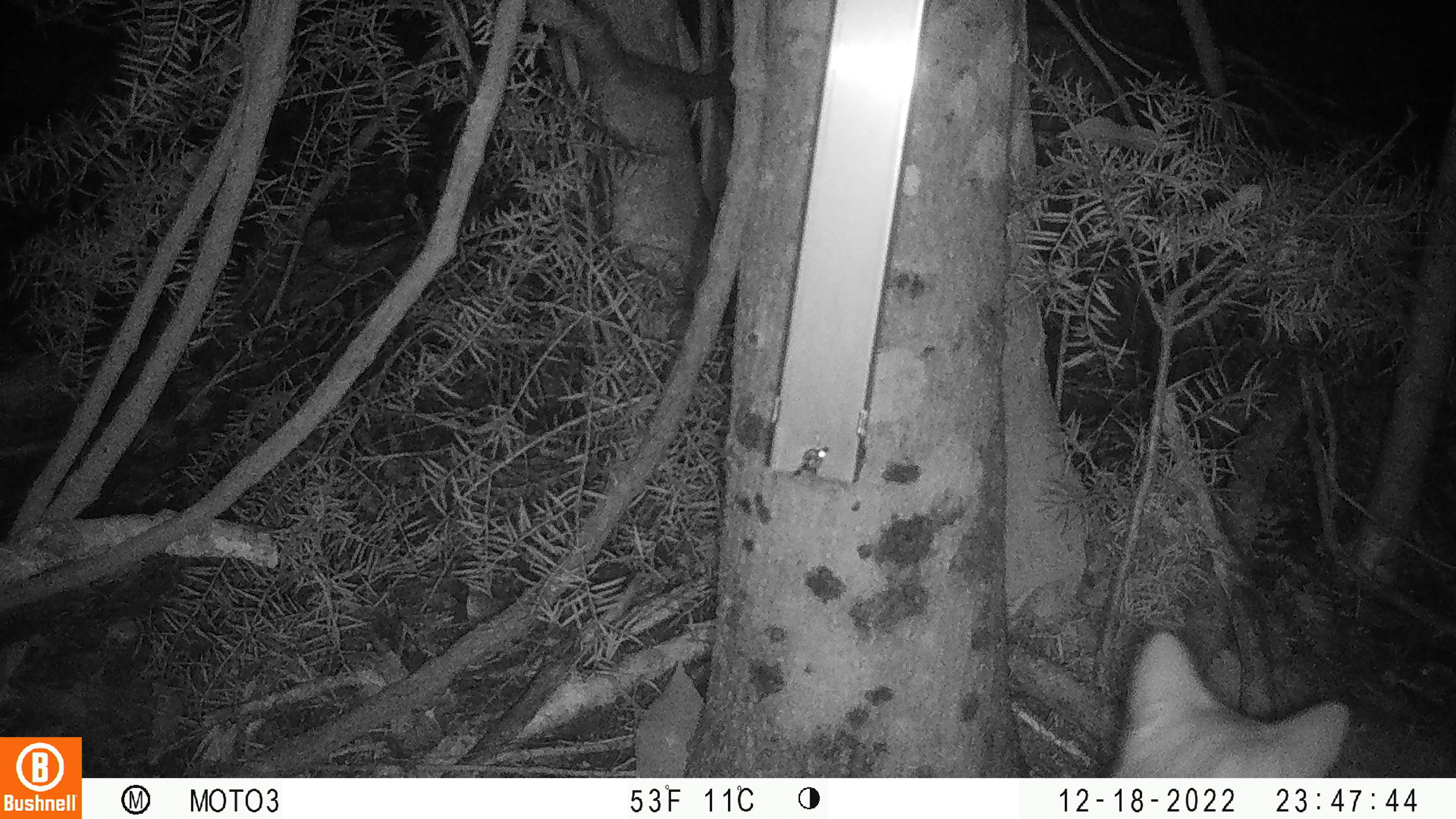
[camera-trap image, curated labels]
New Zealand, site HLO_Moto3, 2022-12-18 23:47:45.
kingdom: Animalia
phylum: Chordata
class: Mammalia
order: Carnivora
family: Felidae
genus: Felis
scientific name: Felis catus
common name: domestic cat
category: cat